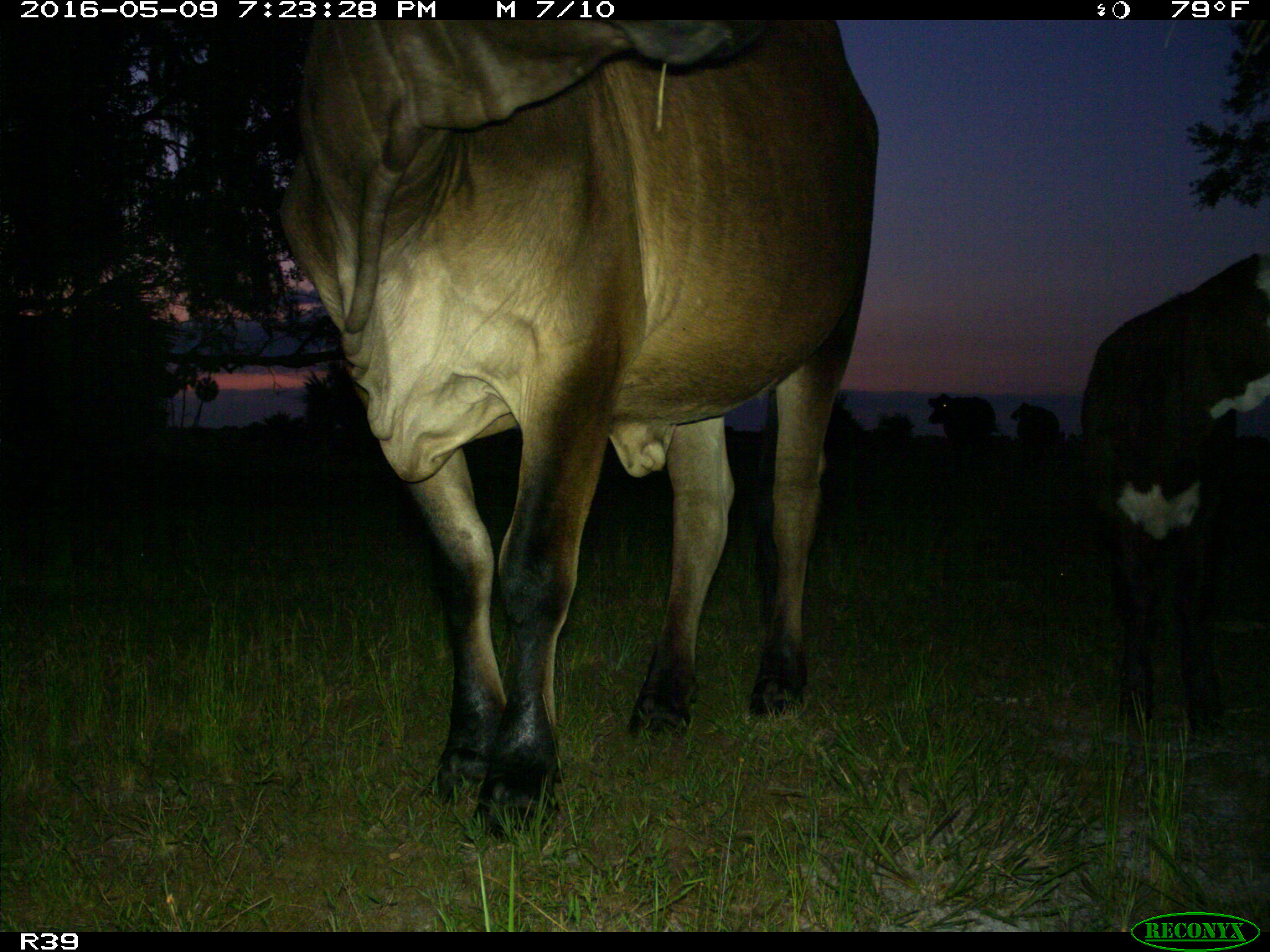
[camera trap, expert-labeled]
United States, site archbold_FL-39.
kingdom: Animalia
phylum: Chordata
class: Mammalia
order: Artiodactyla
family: Bovidae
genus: Bos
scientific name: Bos taurus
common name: domestic cow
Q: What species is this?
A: Bos taurus (domestic cow).